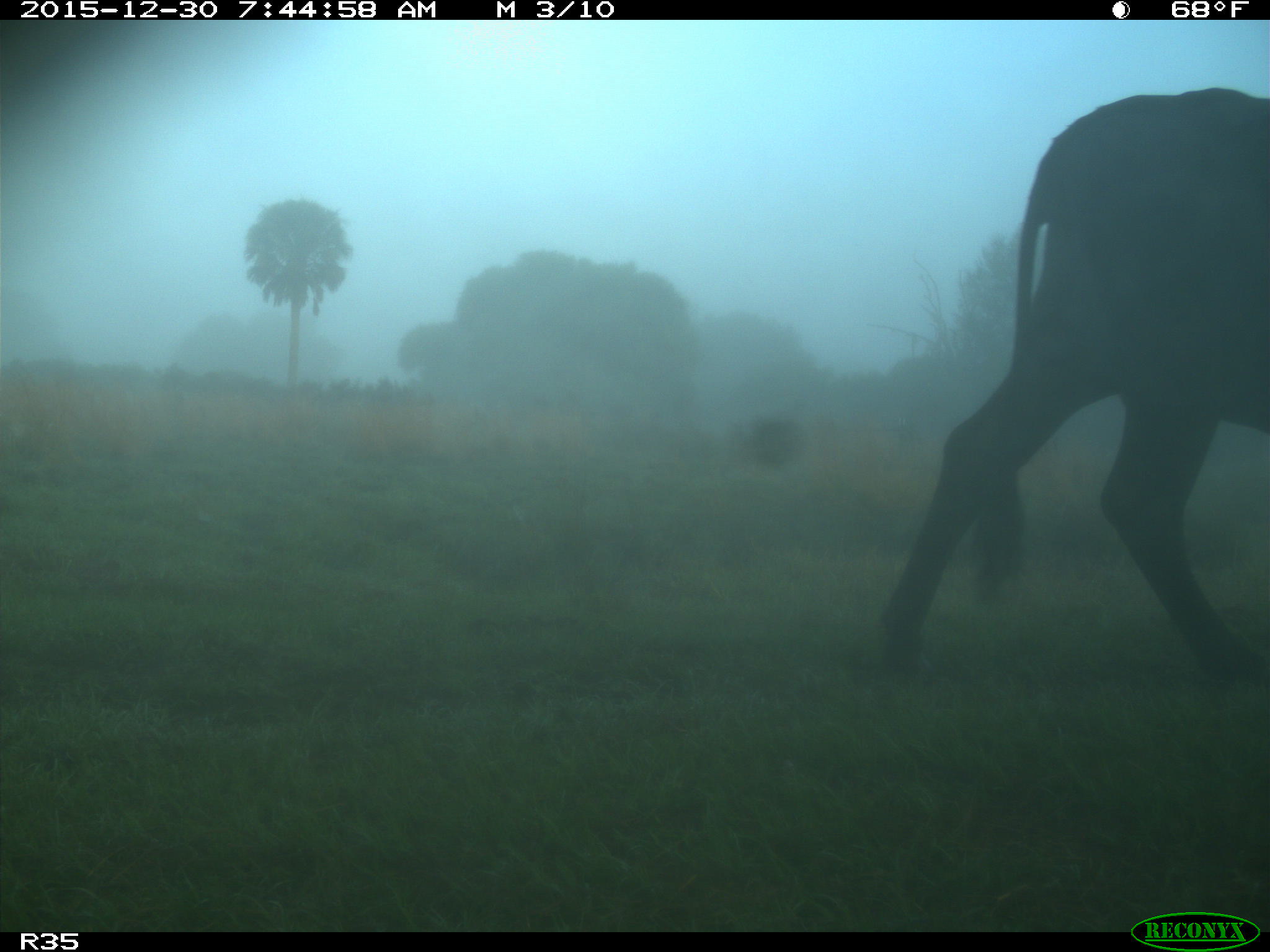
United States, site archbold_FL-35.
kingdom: Animalia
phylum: Chordata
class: Mammalia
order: Artiodactyla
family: Bovidae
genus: Bos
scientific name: Bos taurus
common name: domestic cow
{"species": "Bos taurus (domestic cow)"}